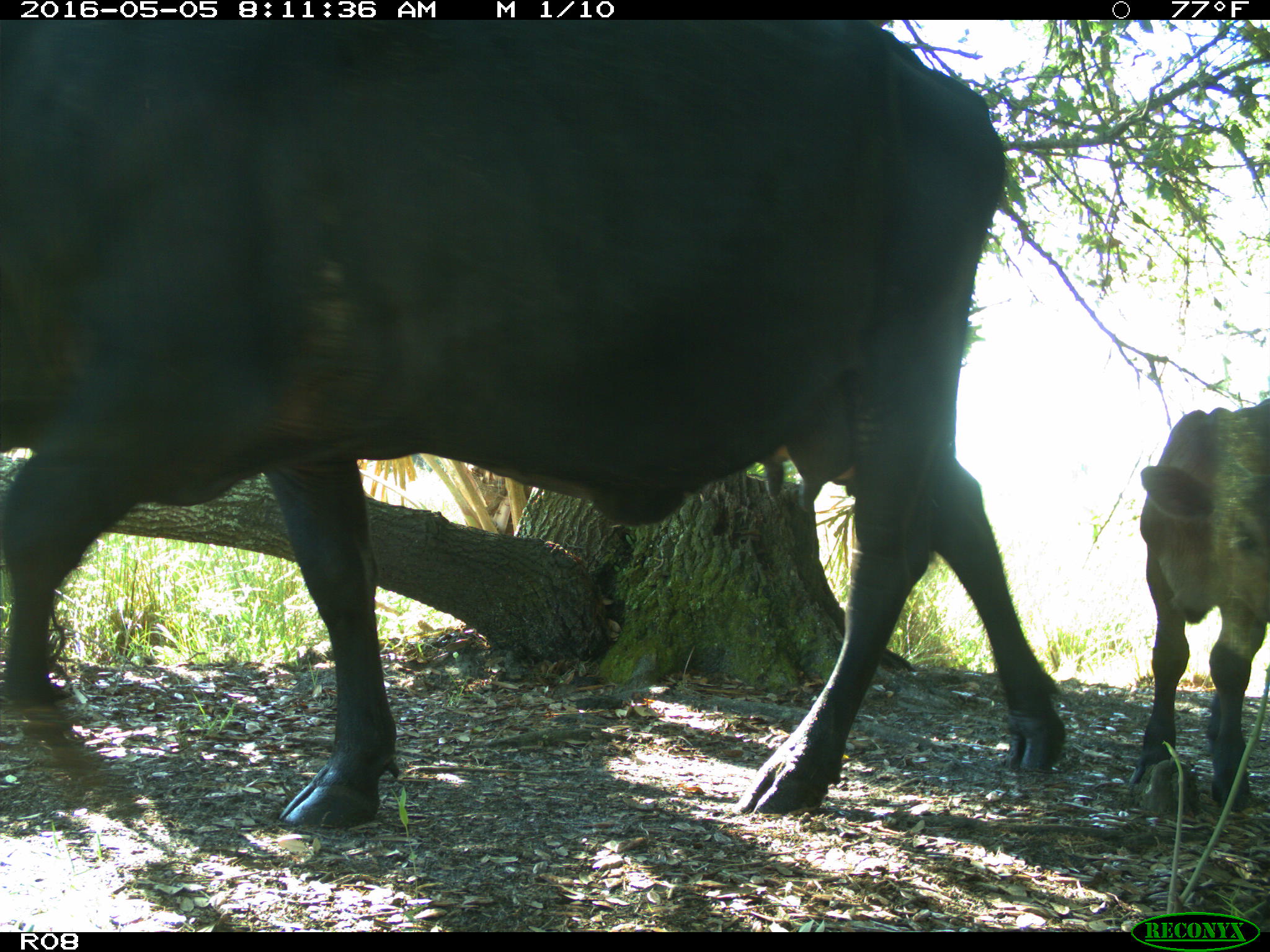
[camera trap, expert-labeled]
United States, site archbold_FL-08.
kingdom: Animalia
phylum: Chordata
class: Mammalia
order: Artiodactyla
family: Bovidae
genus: Bos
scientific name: Bos taurus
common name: domestic cow